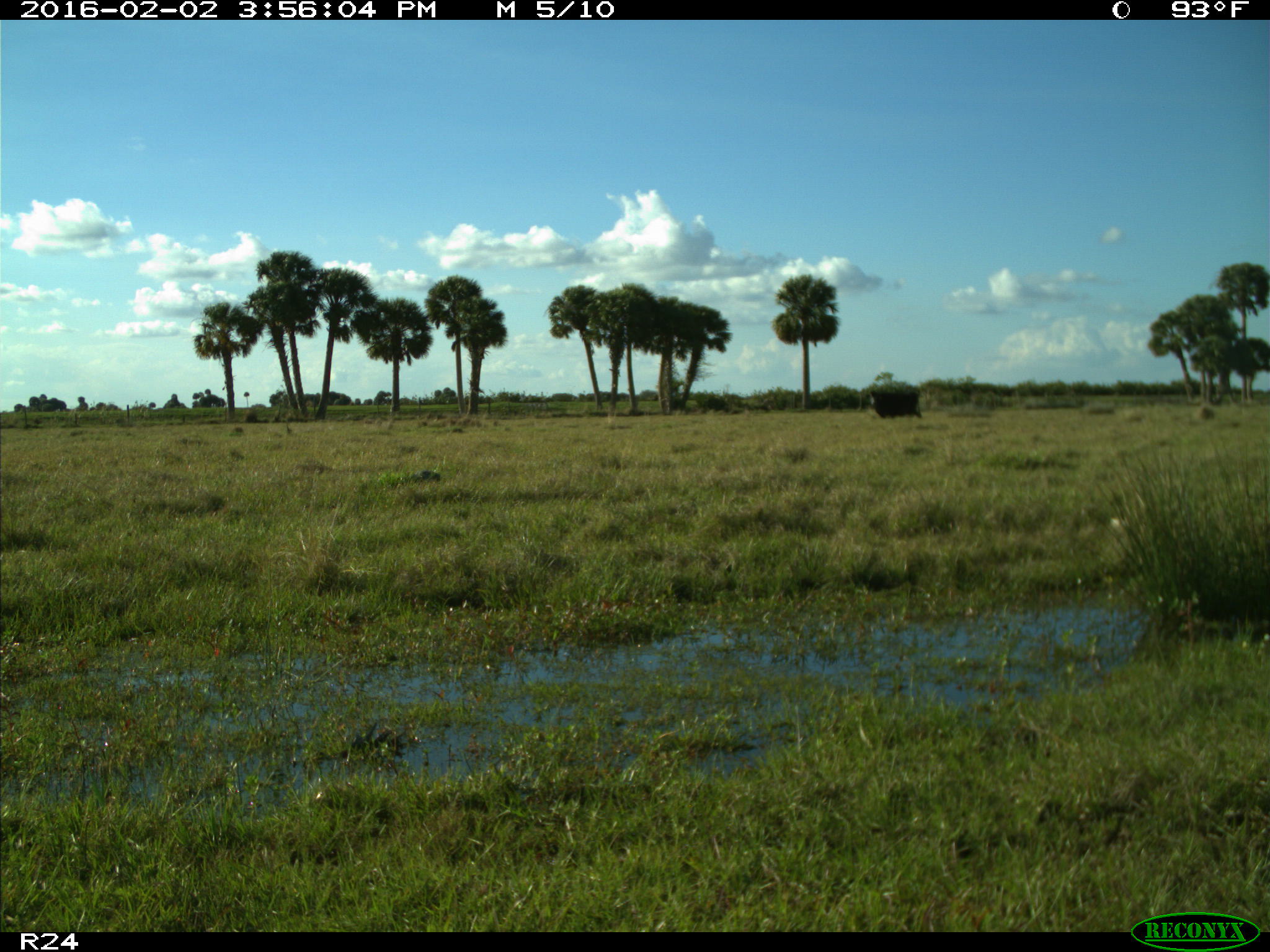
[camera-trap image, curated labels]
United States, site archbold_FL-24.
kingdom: Animalia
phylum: Chordata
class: Mammalia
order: Artiodactyla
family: Bovidae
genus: Bos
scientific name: Bos taurus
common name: domestic cow